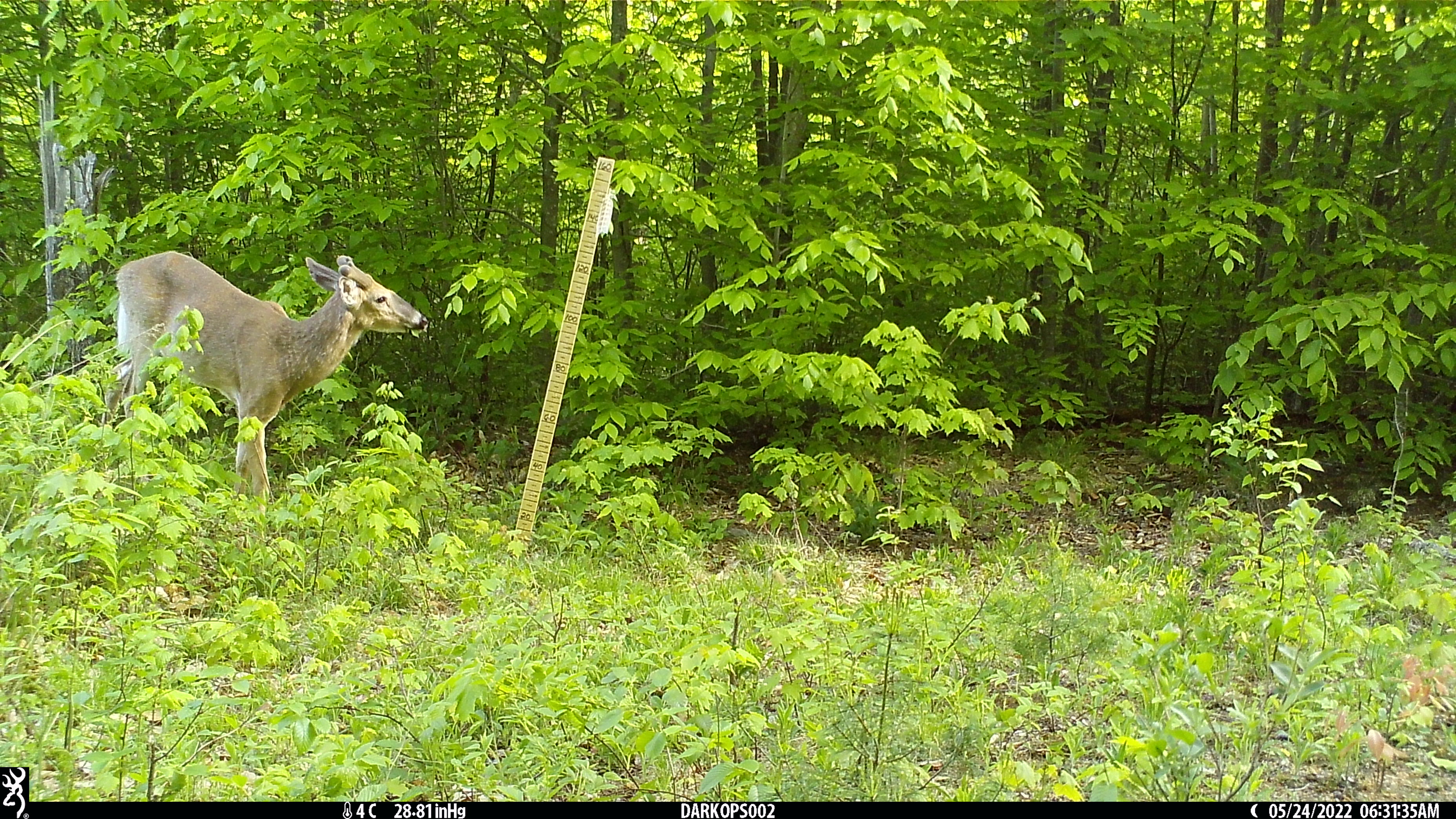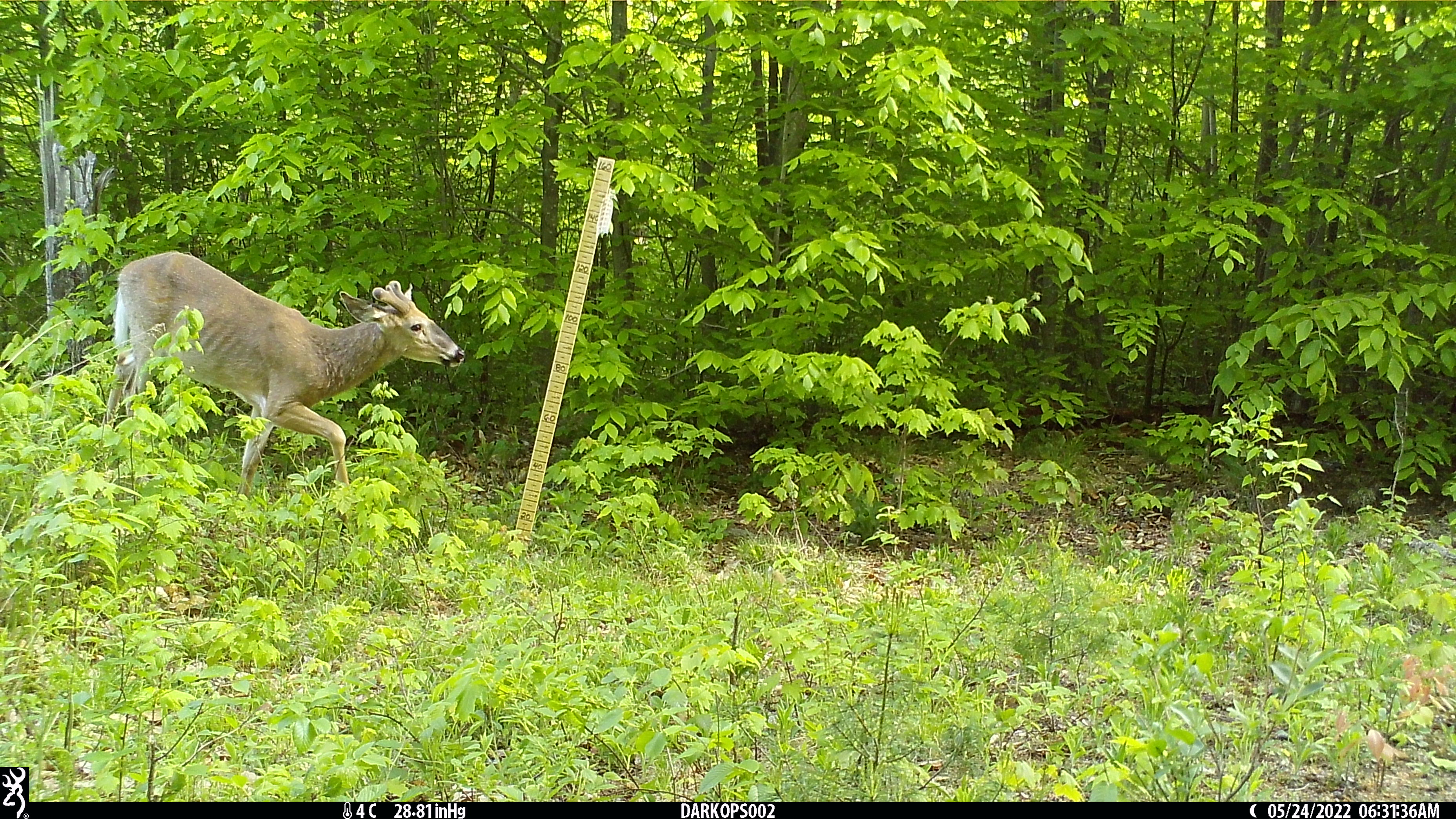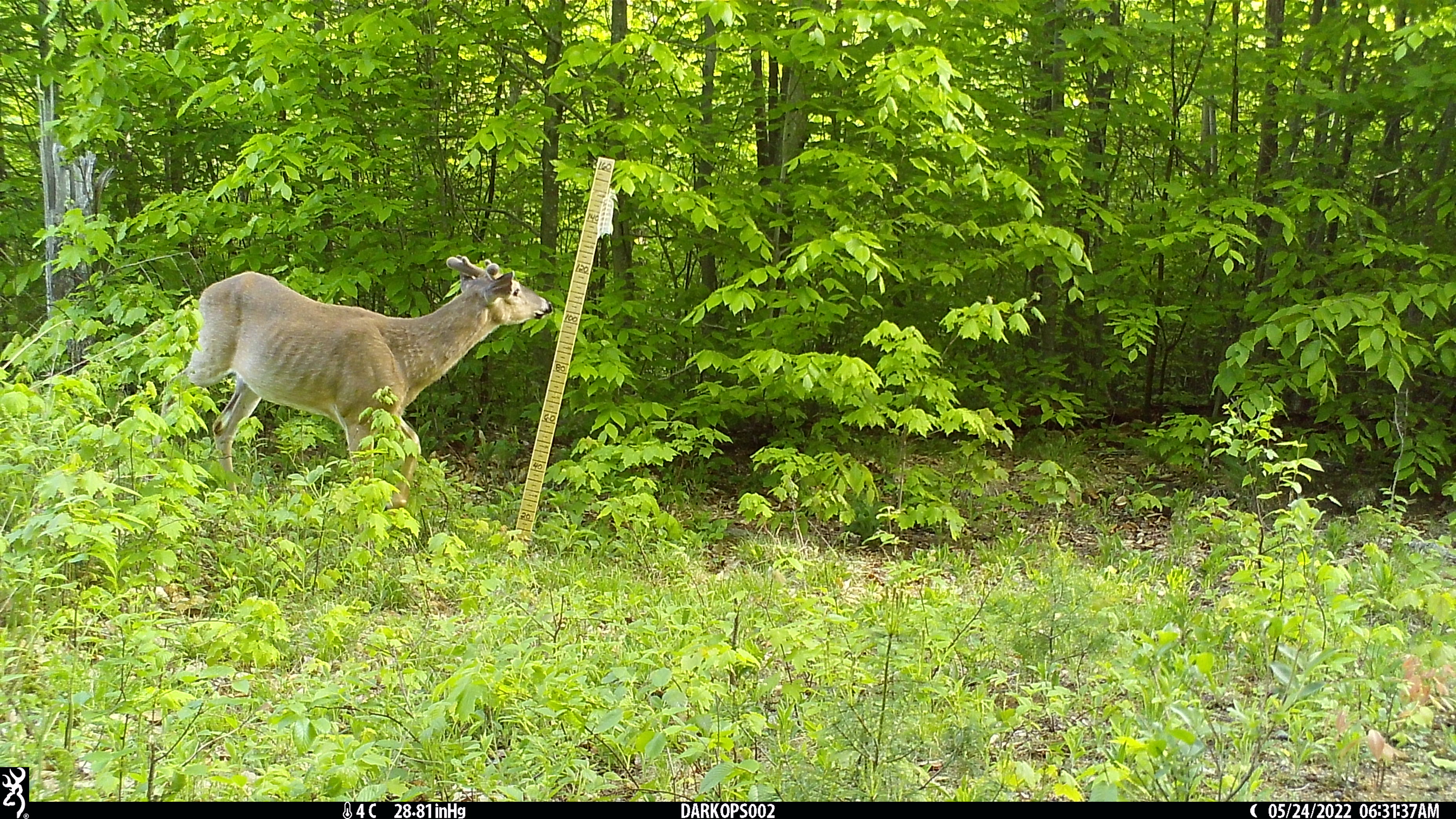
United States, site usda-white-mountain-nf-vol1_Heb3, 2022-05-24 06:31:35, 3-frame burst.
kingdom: Animalia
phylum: Chordata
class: Mammalia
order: Artiodactyla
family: Cervidae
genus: Odocoileus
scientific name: Odocoileus virginianus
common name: white-tailed deer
White-tailed deer (Odocoileus virginianus).